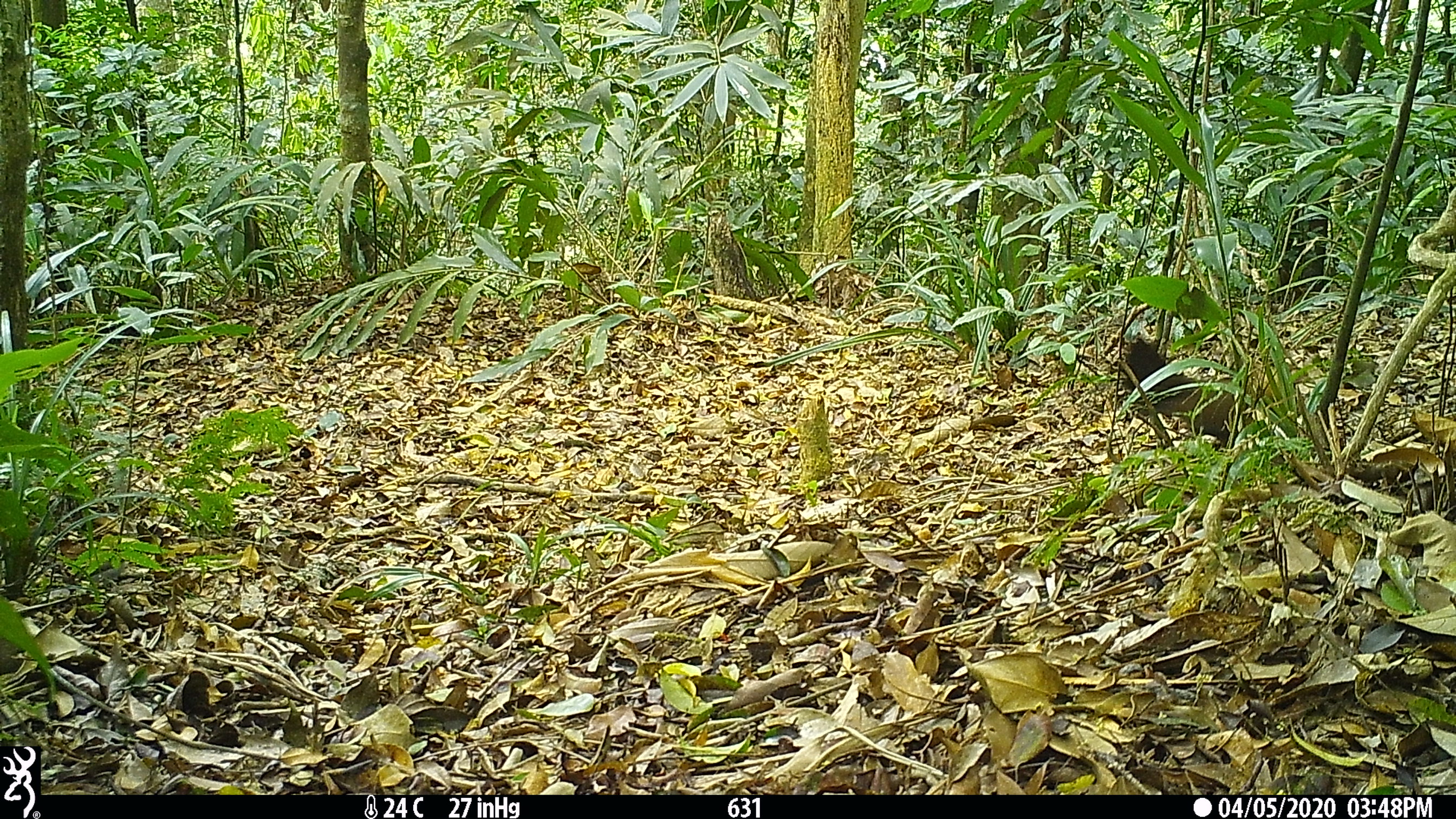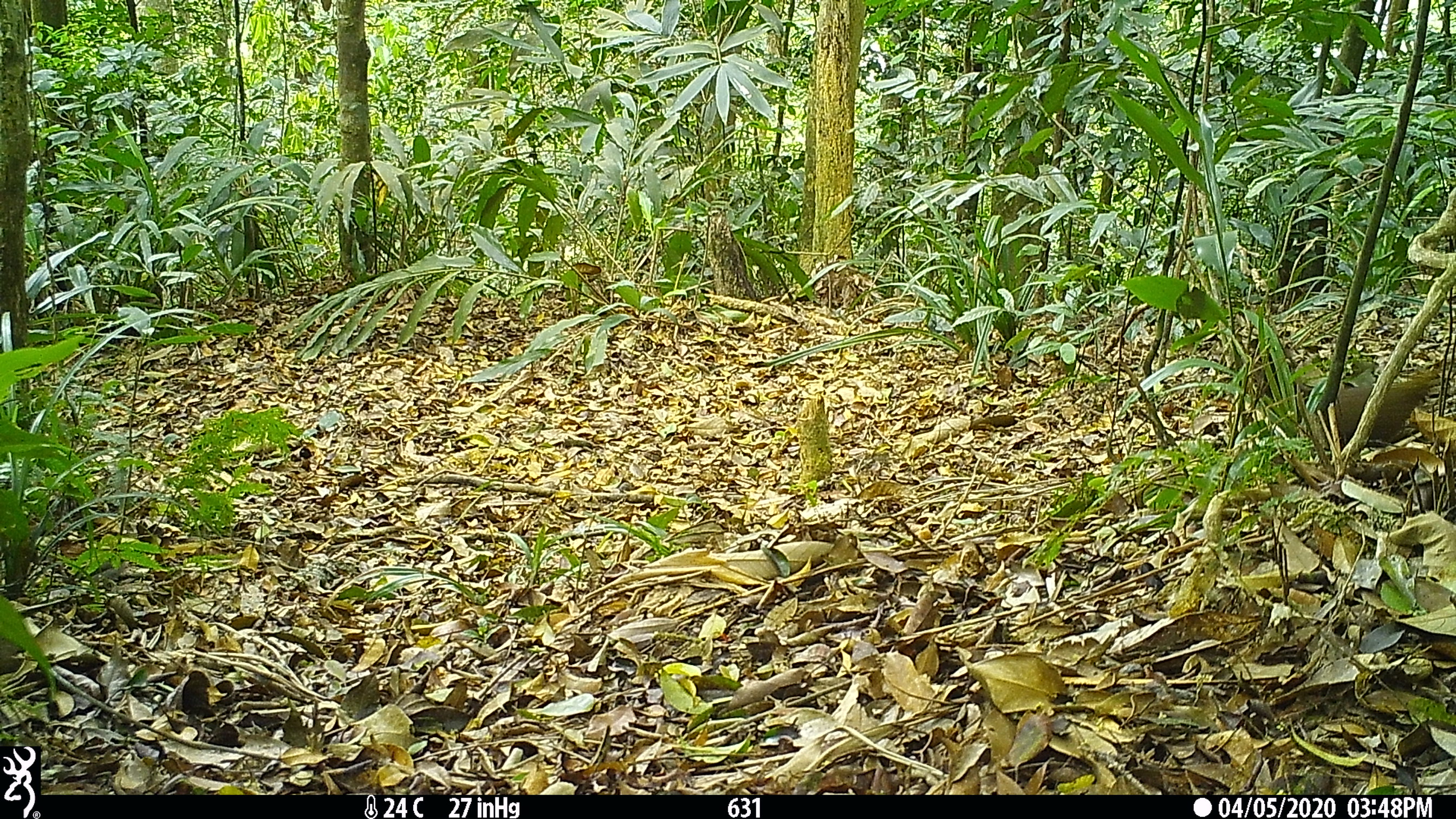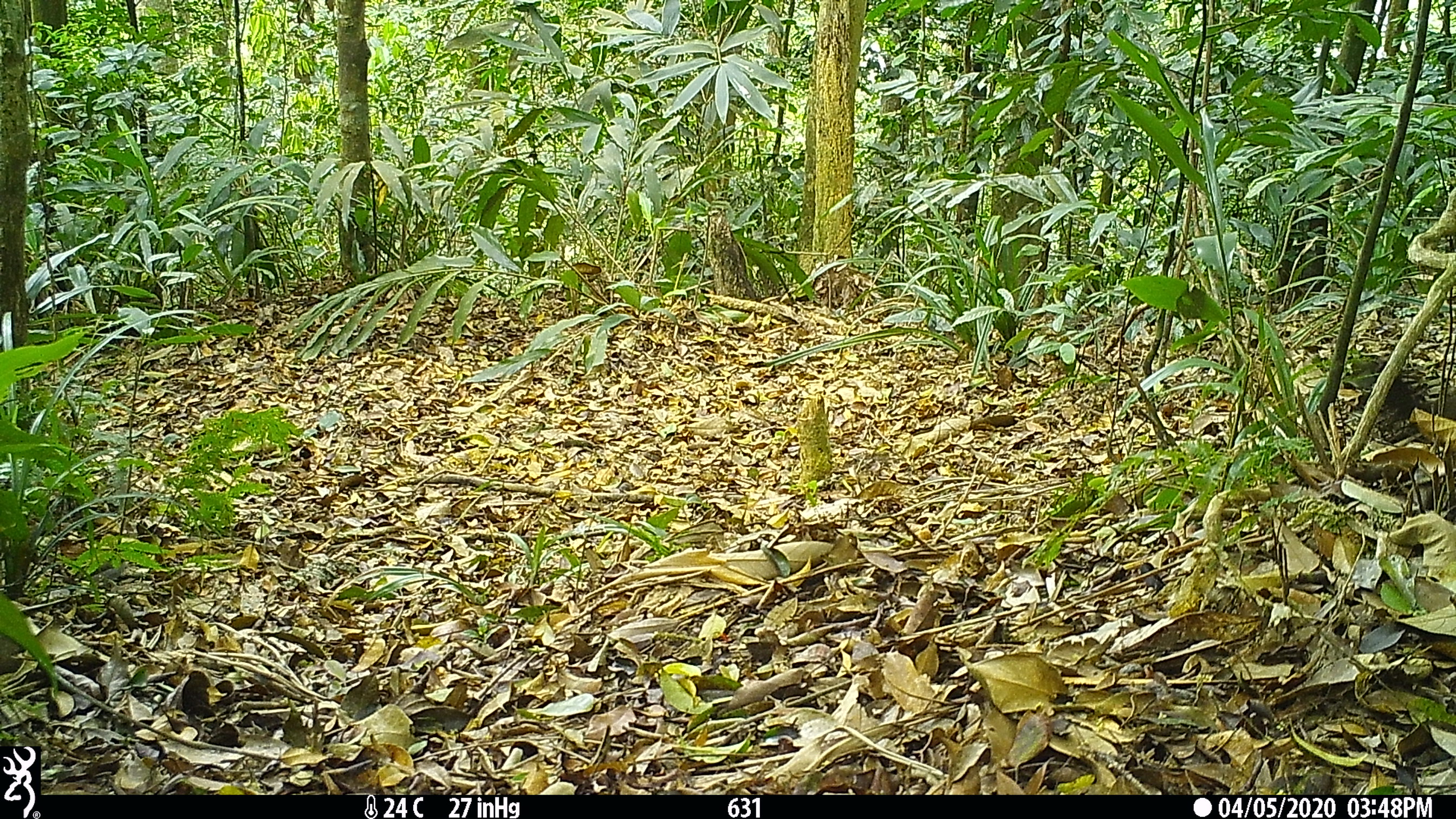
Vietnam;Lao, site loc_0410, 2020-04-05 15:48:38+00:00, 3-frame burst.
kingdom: Animalia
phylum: Chordata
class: Aves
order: Galliformes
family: Phasianidae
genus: Gallus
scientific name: Gallus gallus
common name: red junglefowl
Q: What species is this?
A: Red junglefowl (Gallus gallus).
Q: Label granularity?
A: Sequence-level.